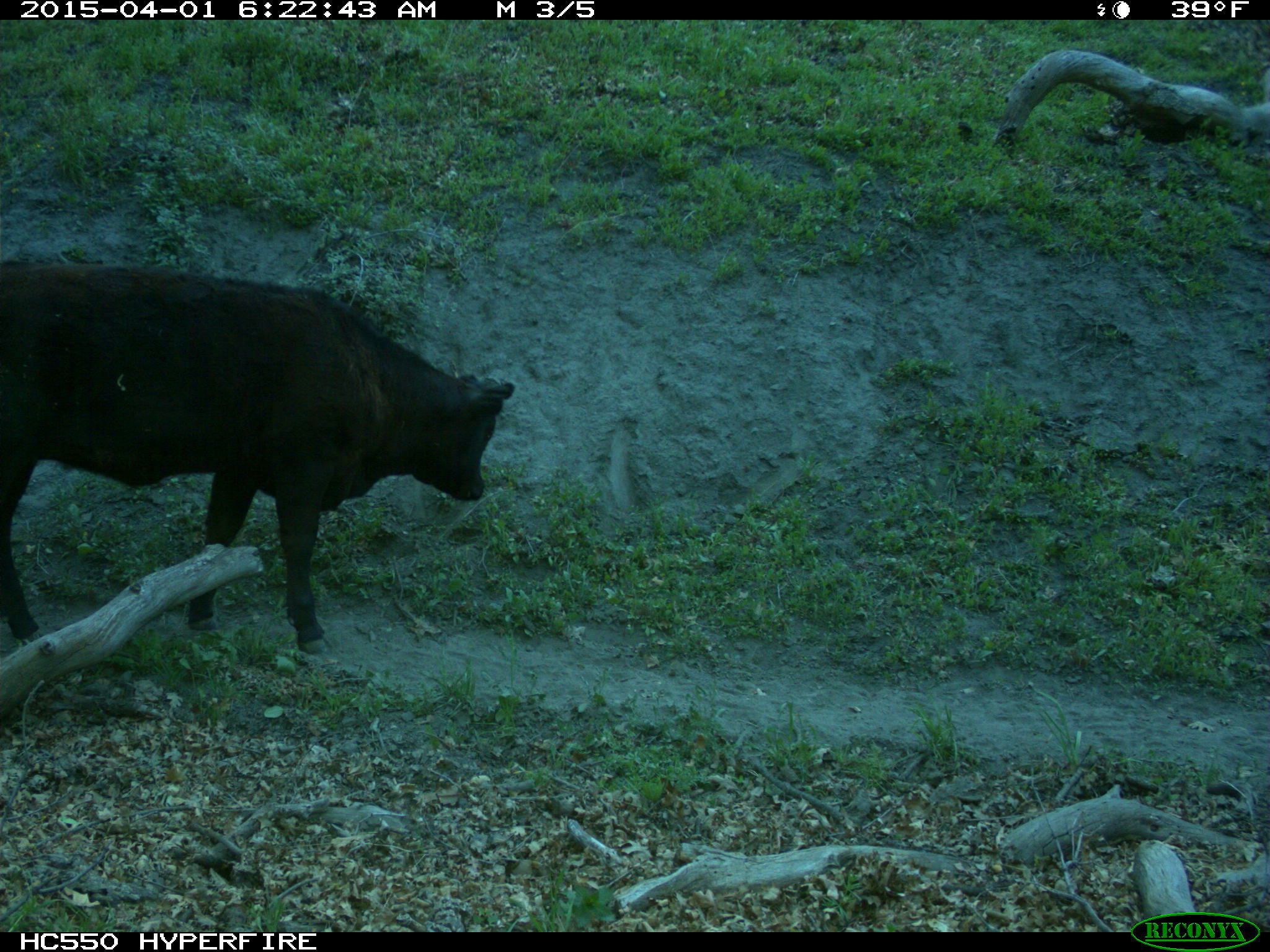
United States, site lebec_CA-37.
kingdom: Animalia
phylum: Chordata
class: Mammalia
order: Artiodactyla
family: Bovidae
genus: Bos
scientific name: Bos taurus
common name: domestic cow